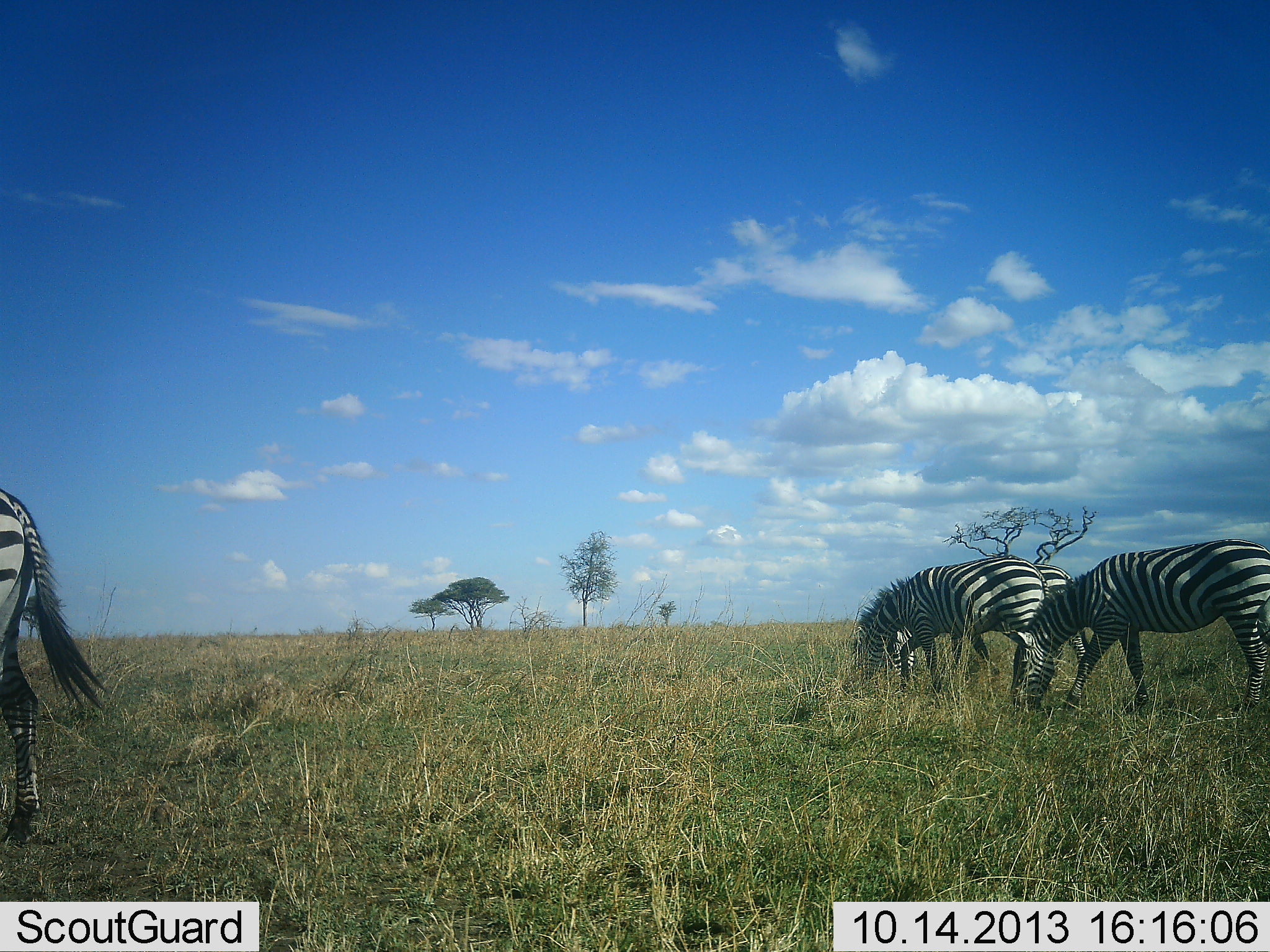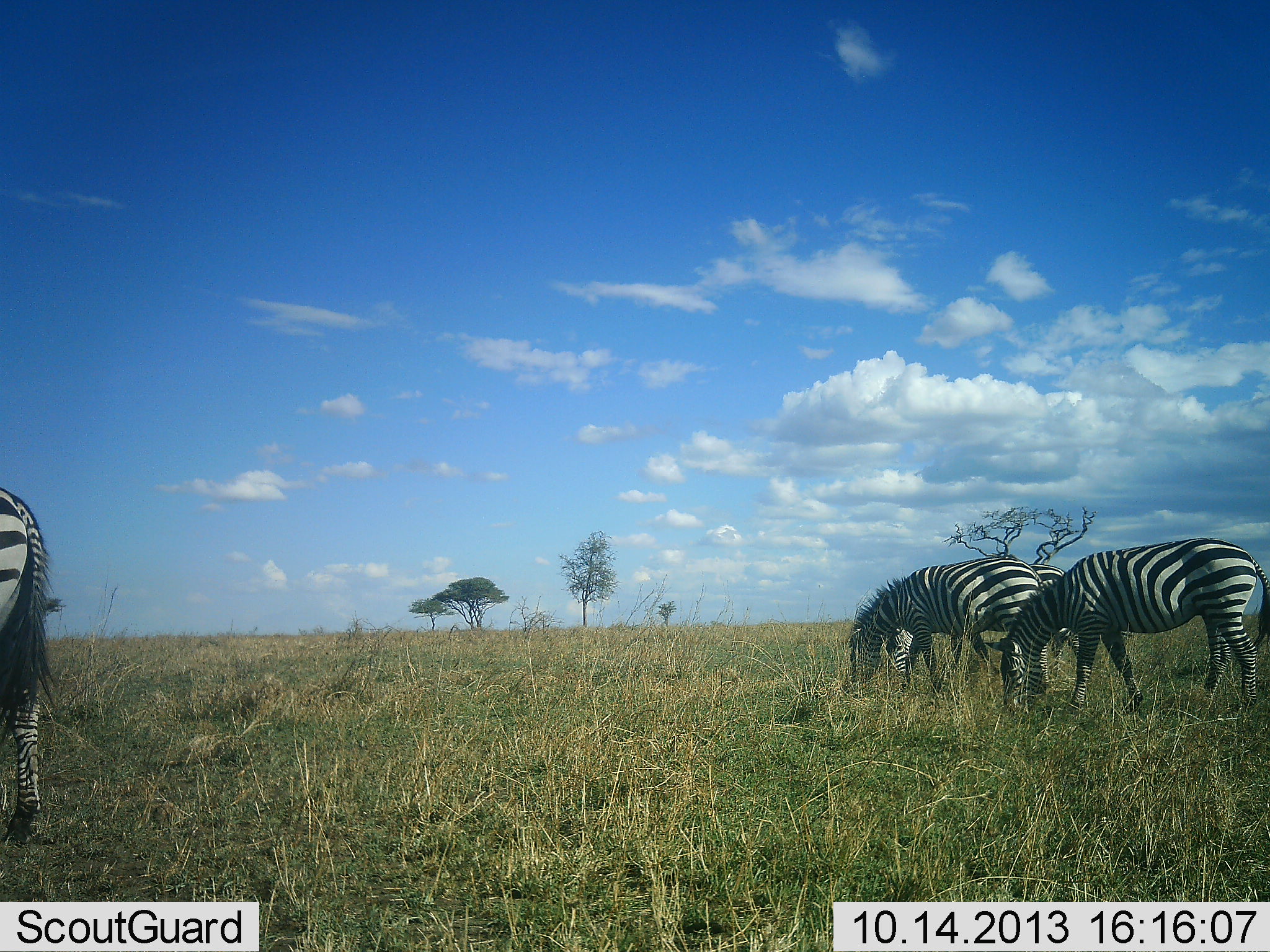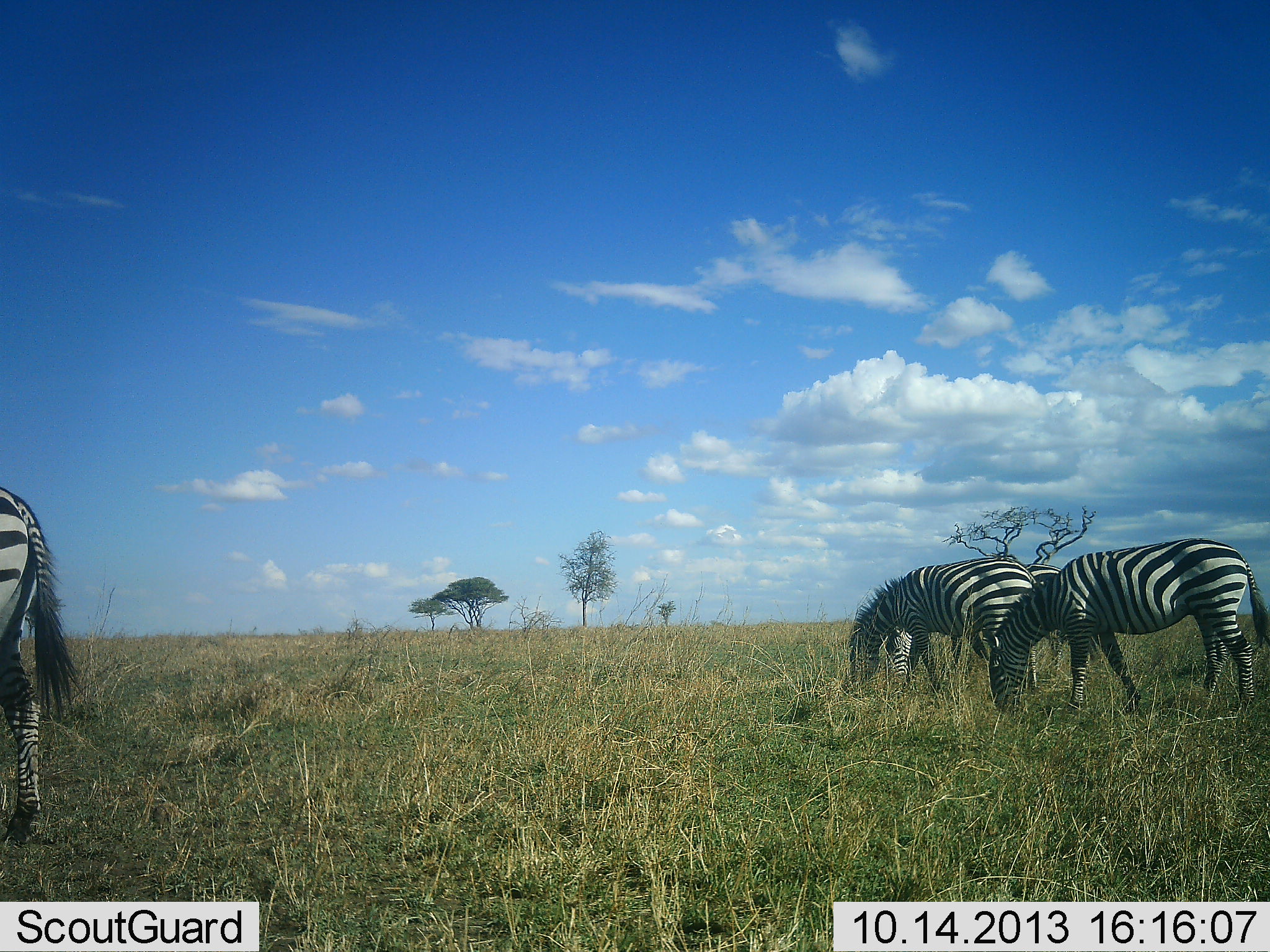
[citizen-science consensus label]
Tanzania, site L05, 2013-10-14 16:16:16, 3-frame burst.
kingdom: Animalia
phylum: Chordata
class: Mammalia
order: Perissodactyla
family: Equidae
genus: Equus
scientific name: Equus quagga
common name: plains zebra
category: zebra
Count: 4.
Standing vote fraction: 17%.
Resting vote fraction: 4%.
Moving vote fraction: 0%.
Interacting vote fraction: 0%.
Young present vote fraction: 0%.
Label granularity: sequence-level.